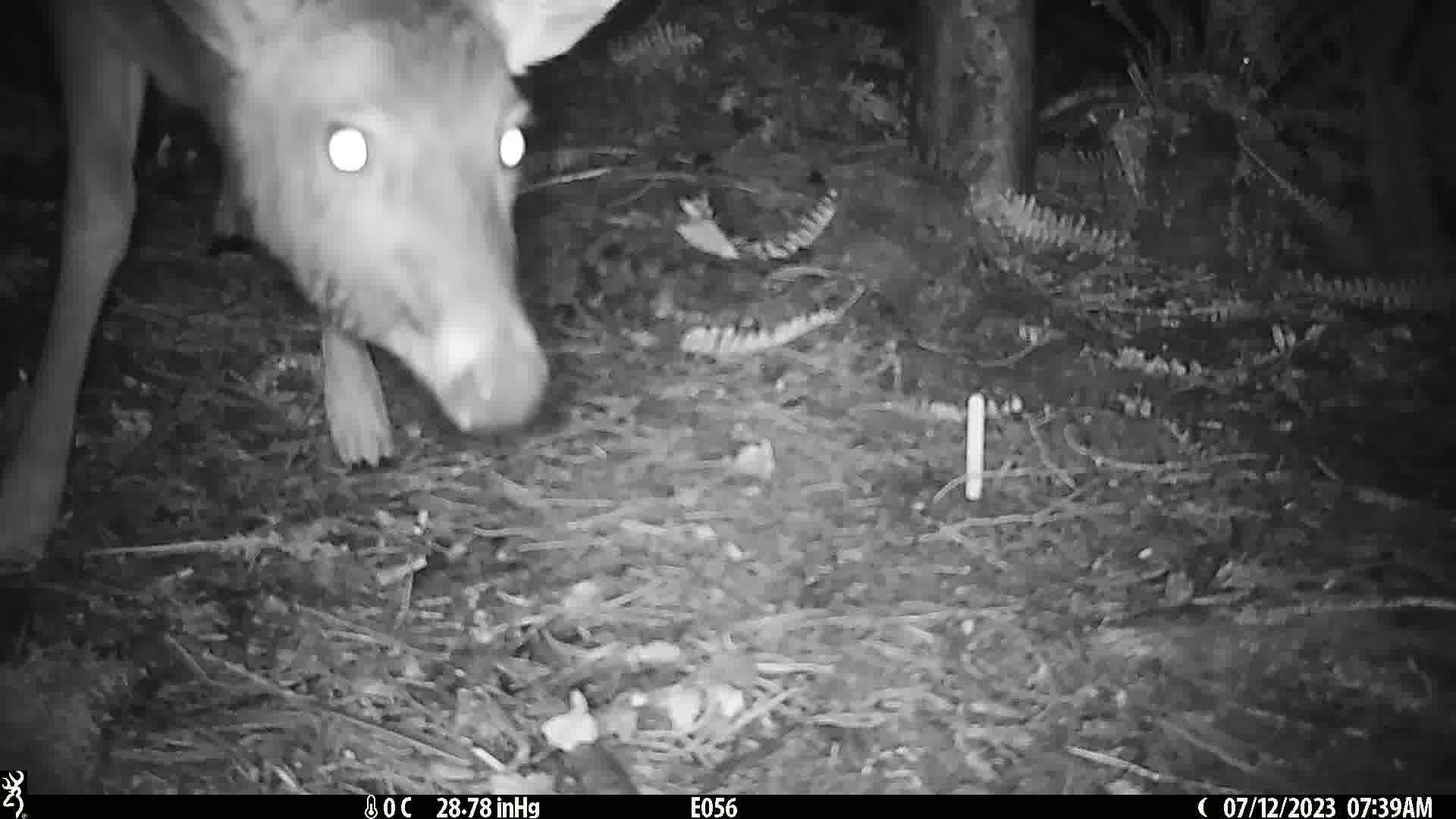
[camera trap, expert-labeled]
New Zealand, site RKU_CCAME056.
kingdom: Animalia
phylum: Chordata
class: Mammalia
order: Artiodactyla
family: Cervidae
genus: Odocoileus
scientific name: Odocoileus virginianus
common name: white-tailed deer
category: white tailed deer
White tailed deer (white-tailed deer) (Odocoileus virginianus).